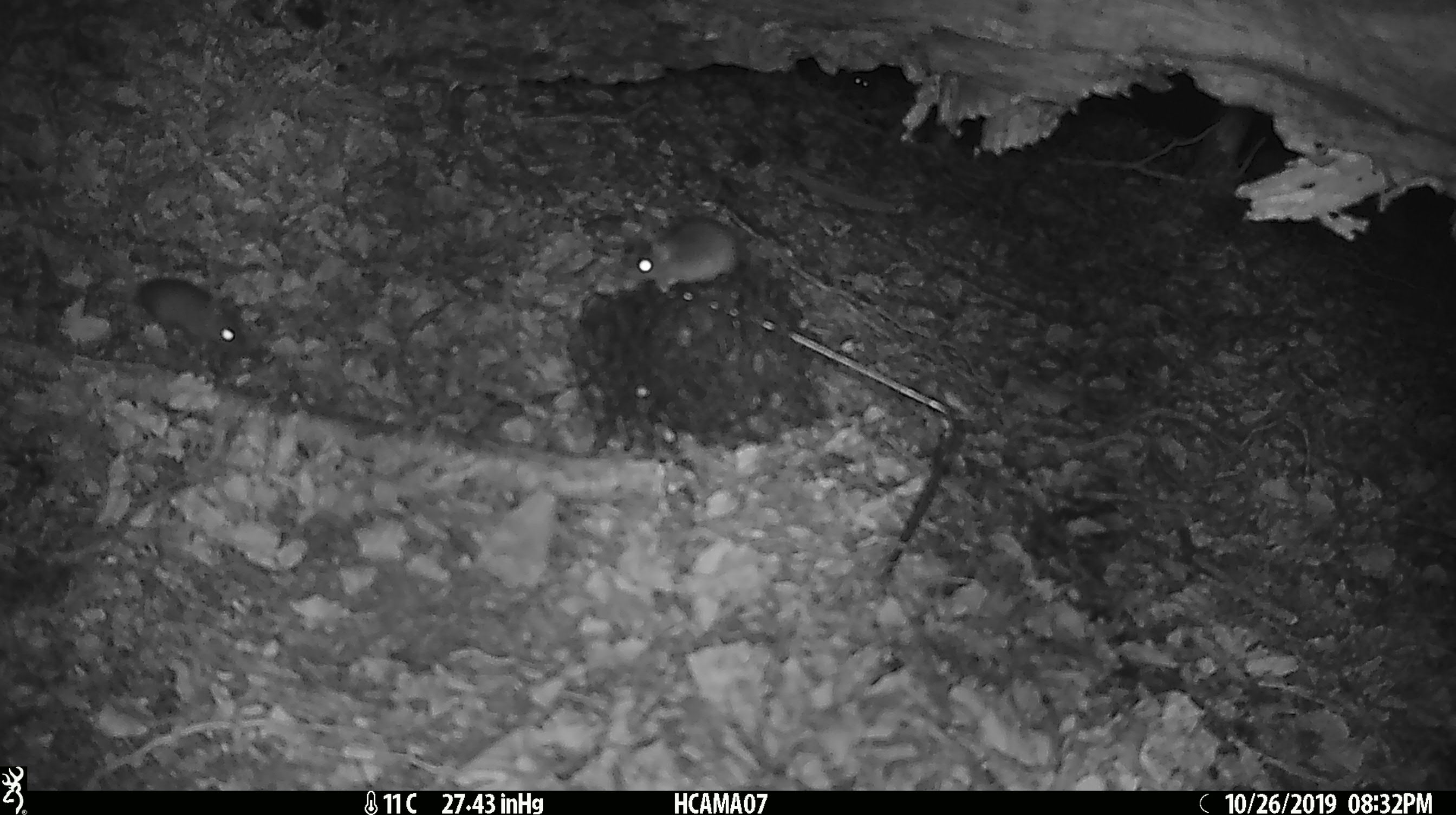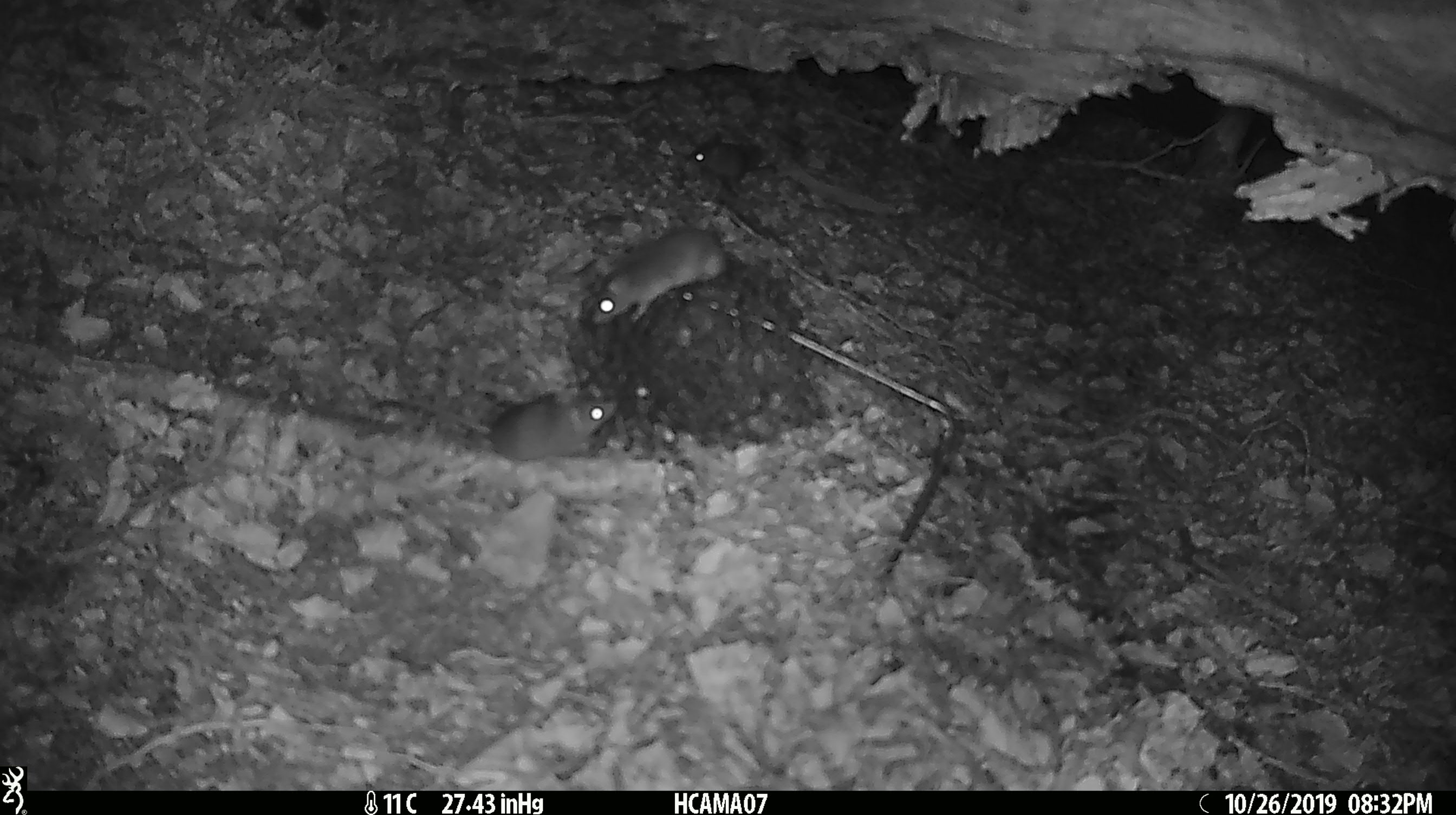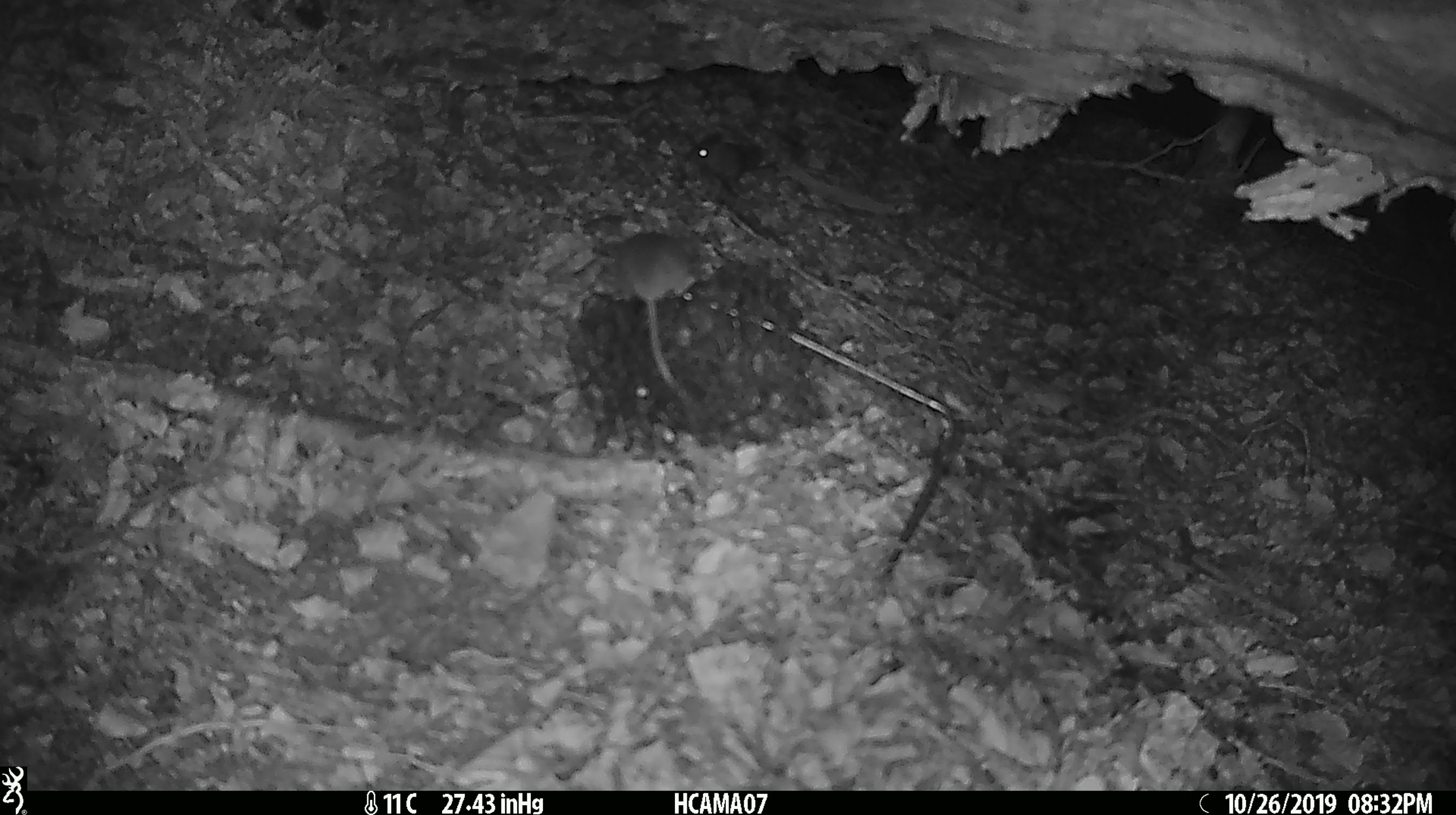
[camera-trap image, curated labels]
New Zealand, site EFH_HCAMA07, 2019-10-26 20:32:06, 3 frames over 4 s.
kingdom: Animalia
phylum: Chordata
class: Mammalia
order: Rodentia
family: Muridae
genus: Mus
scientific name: Mus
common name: mouse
Mouse (Mus).